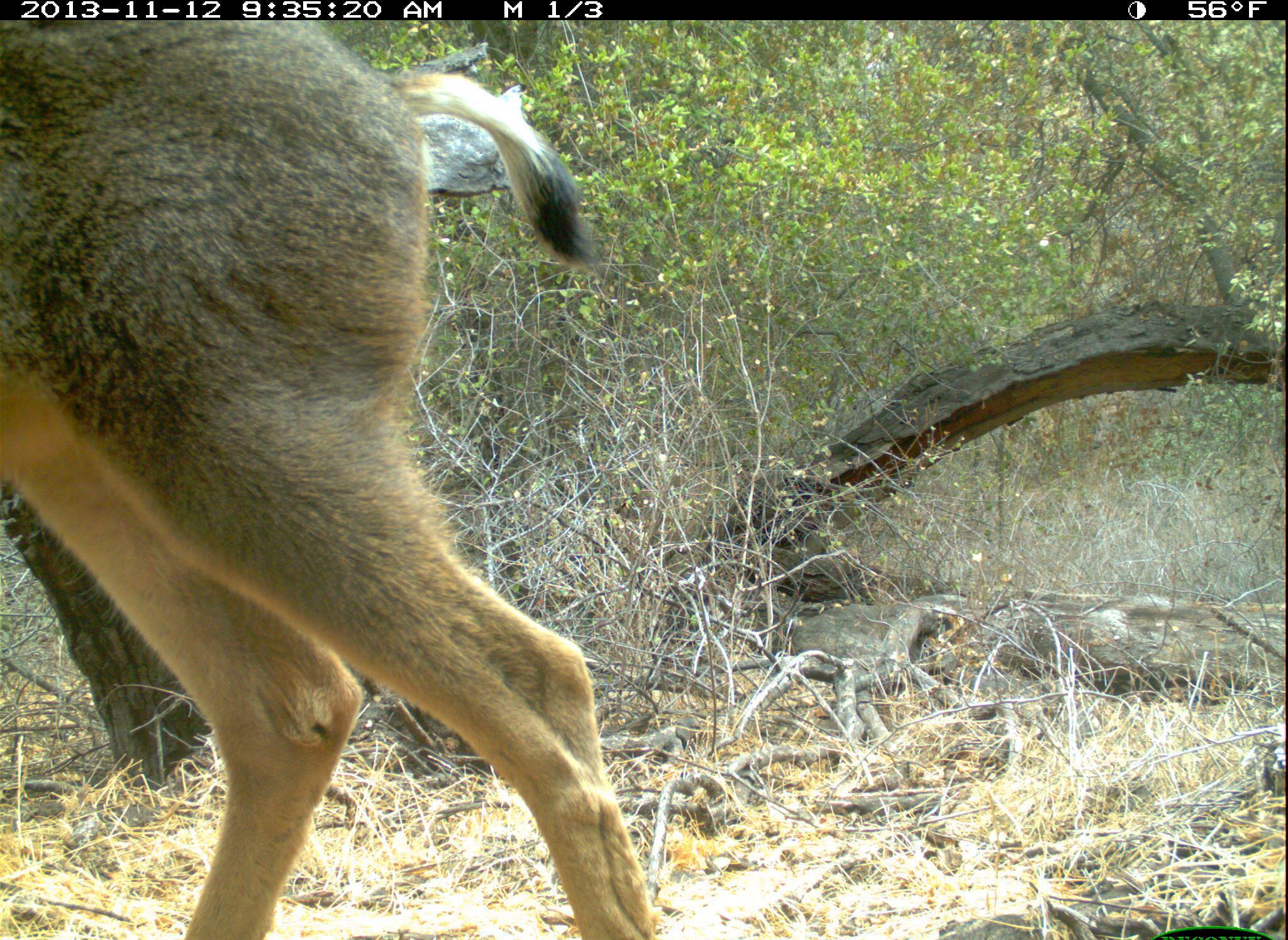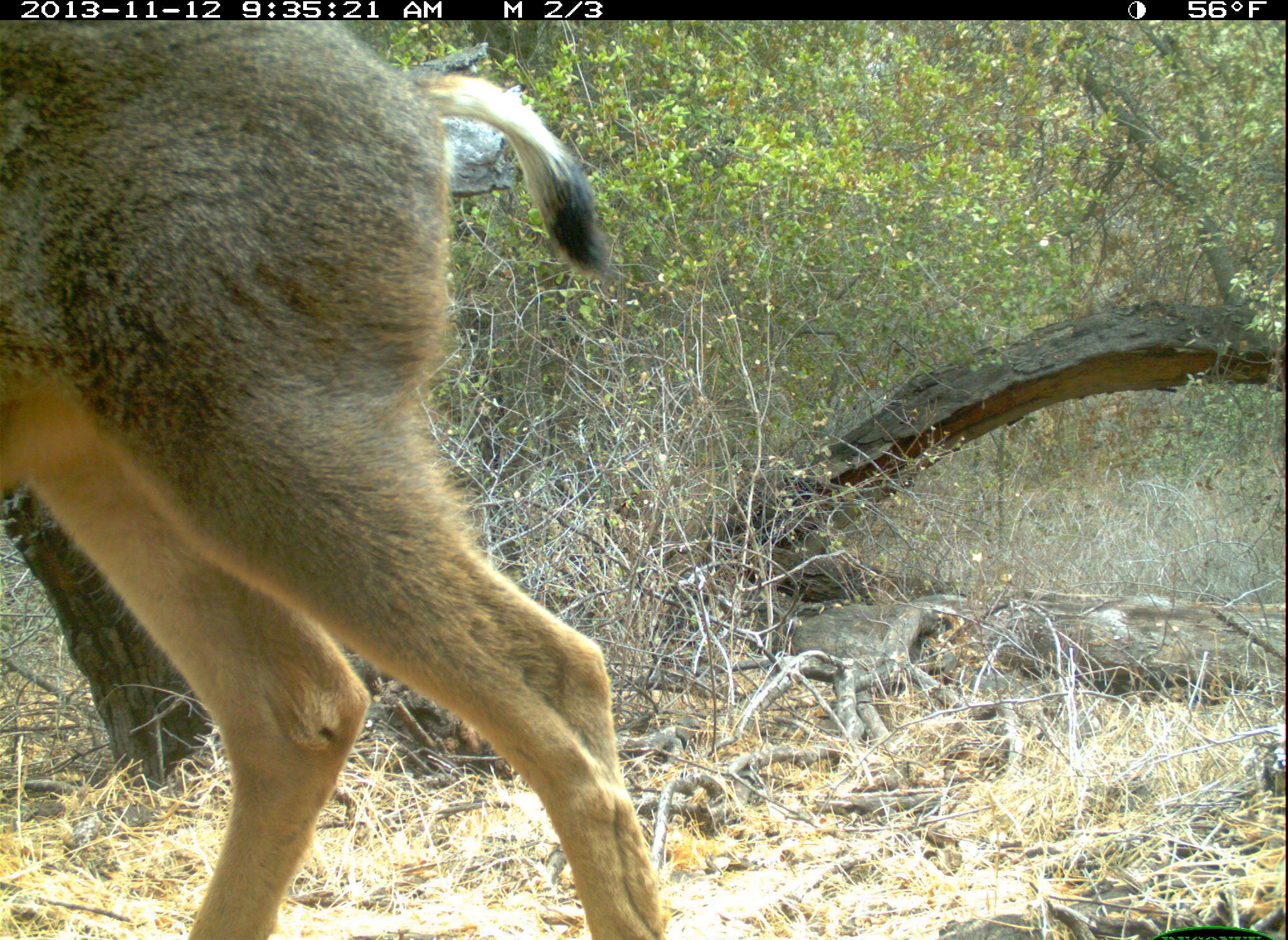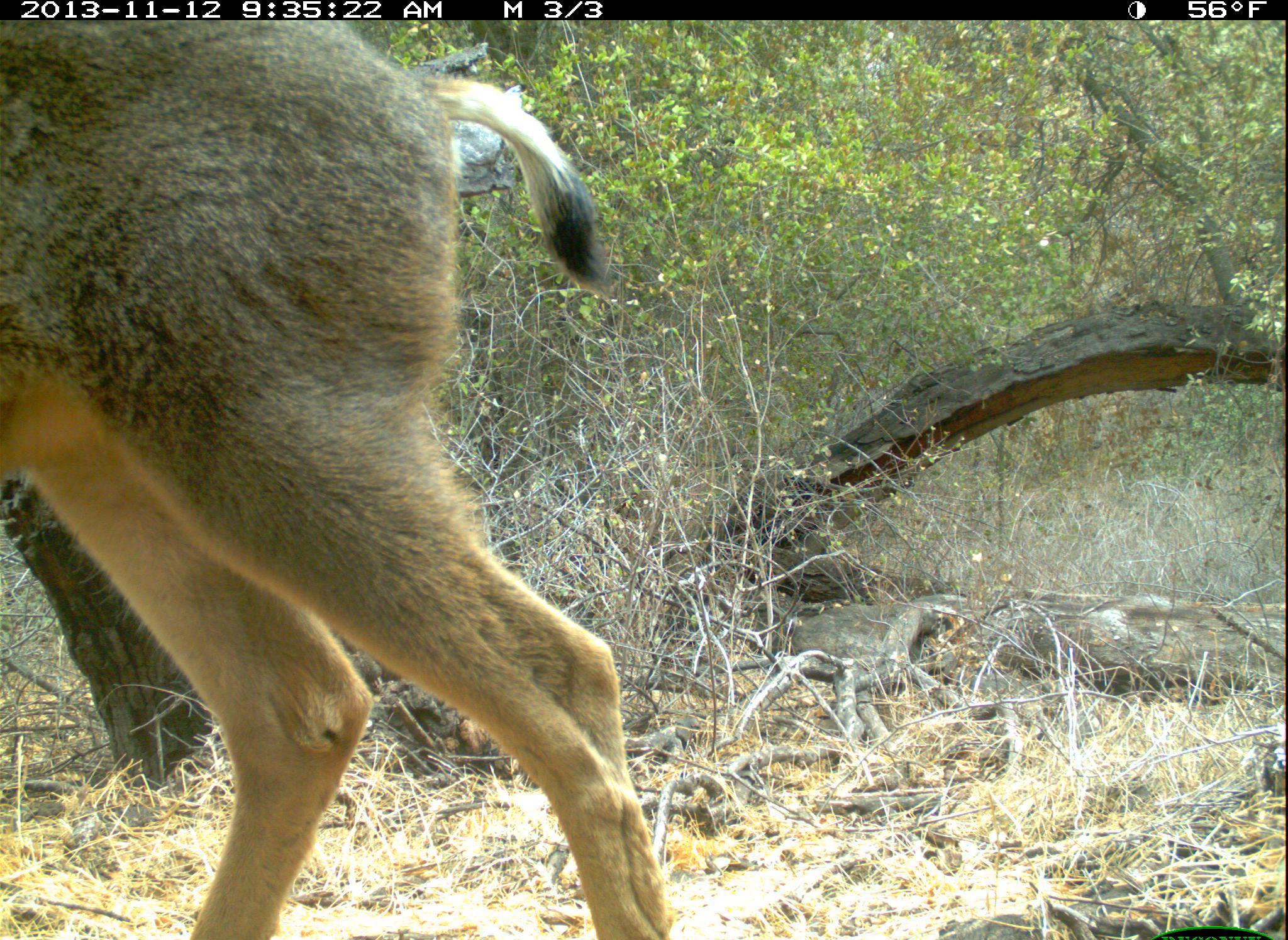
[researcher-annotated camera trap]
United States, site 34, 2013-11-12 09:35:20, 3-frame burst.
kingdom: Animalia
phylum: Chordata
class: Mammalia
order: Artiodactyla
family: Cervidae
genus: Odocoileus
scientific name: Odocoileus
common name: deer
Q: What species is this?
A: Deer (Odocoileus).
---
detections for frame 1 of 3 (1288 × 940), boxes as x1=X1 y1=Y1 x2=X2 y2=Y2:
deer: x1=3 y1=19 x2=657 y2=939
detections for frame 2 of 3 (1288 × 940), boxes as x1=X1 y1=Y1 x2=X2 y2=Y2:
deer: x1=0 y1=20 x2=669 y2=939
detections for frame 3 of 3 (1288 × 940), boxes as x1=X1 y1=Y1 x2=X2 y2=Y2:
deer: x1=0 y1=21 x2=678 y2=940